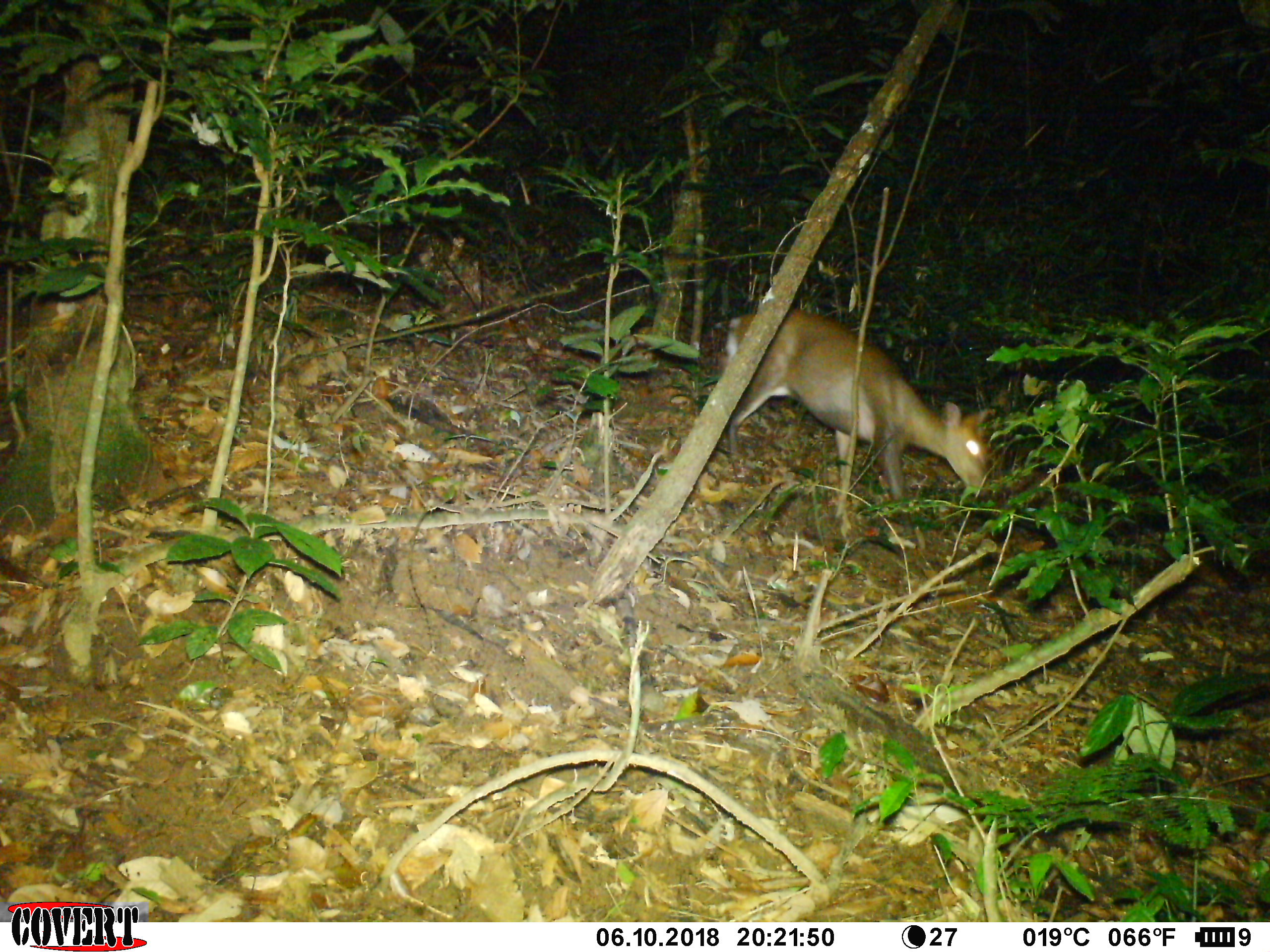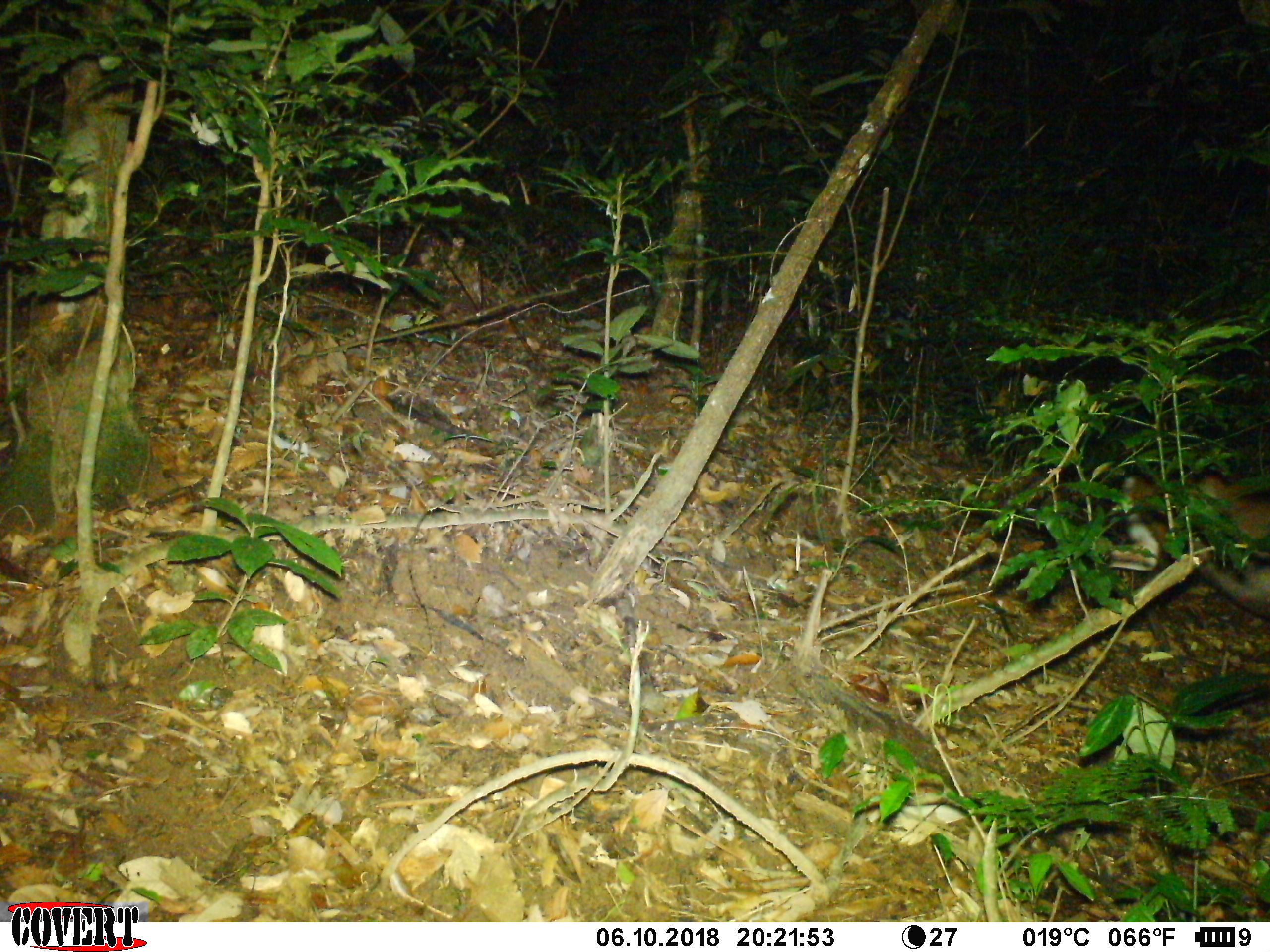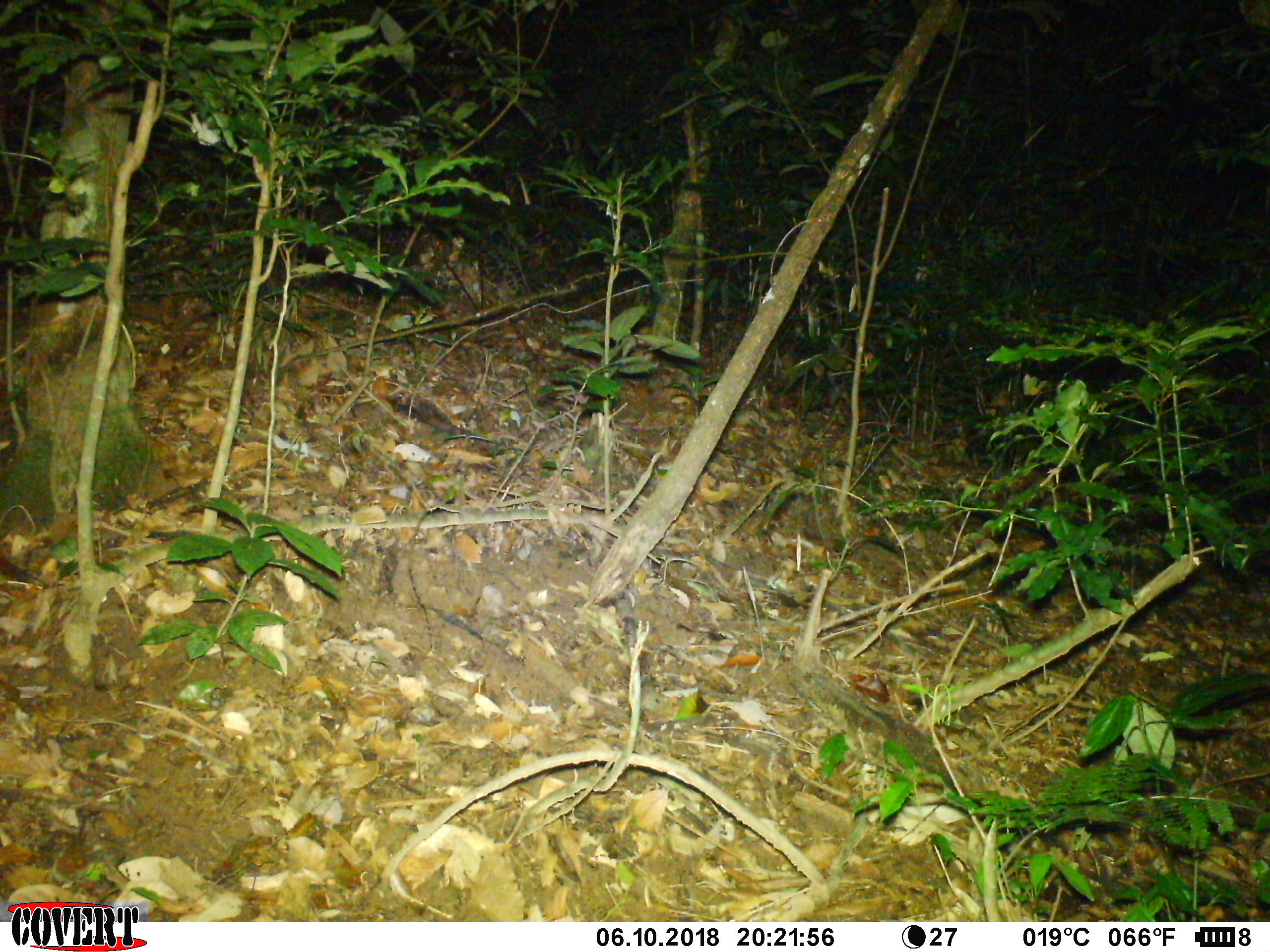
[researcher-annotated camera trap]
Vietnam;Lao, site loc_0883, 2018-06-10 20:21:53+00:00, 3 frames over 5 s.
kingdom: Animalia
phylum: Chordata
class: Mammalia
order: Artiodactyla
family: Cervidae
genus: Muntiacus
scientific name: Muntiacus rooseveltorum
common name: roosevelt's muntjac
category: roosevelts muntjac group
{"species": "roosevelts muntjac group (roosevelt's muntjac) (Muntiacus rooseveltorum)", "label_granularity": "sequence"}